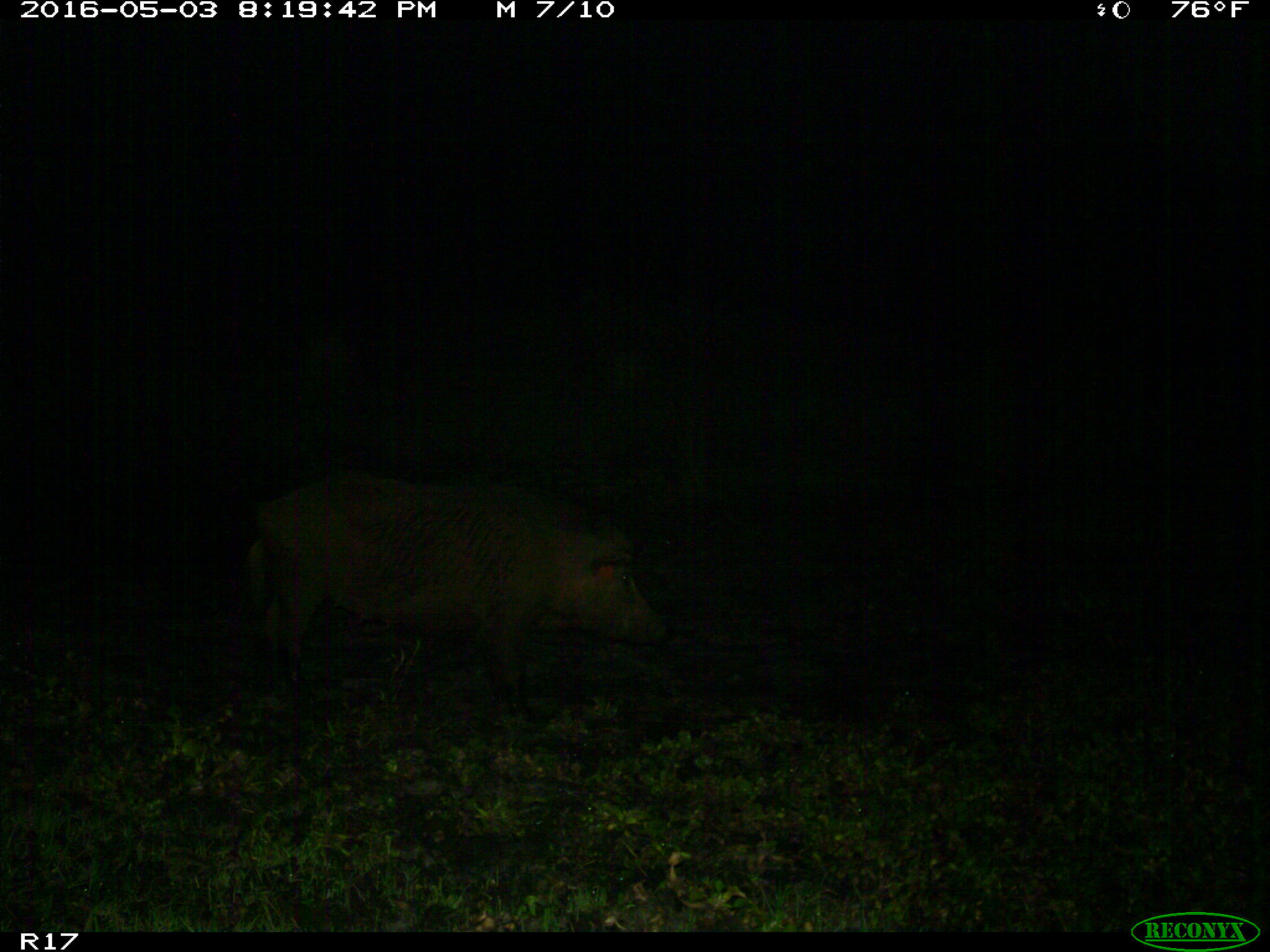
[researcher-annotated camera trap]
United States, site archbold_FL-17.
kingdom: Animalia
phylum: Chordata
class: Mammalia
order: Artiodactyla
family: Suidae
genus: Sus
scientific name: Sus scrofa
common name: wild boar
Sus scrofa (wild boar).